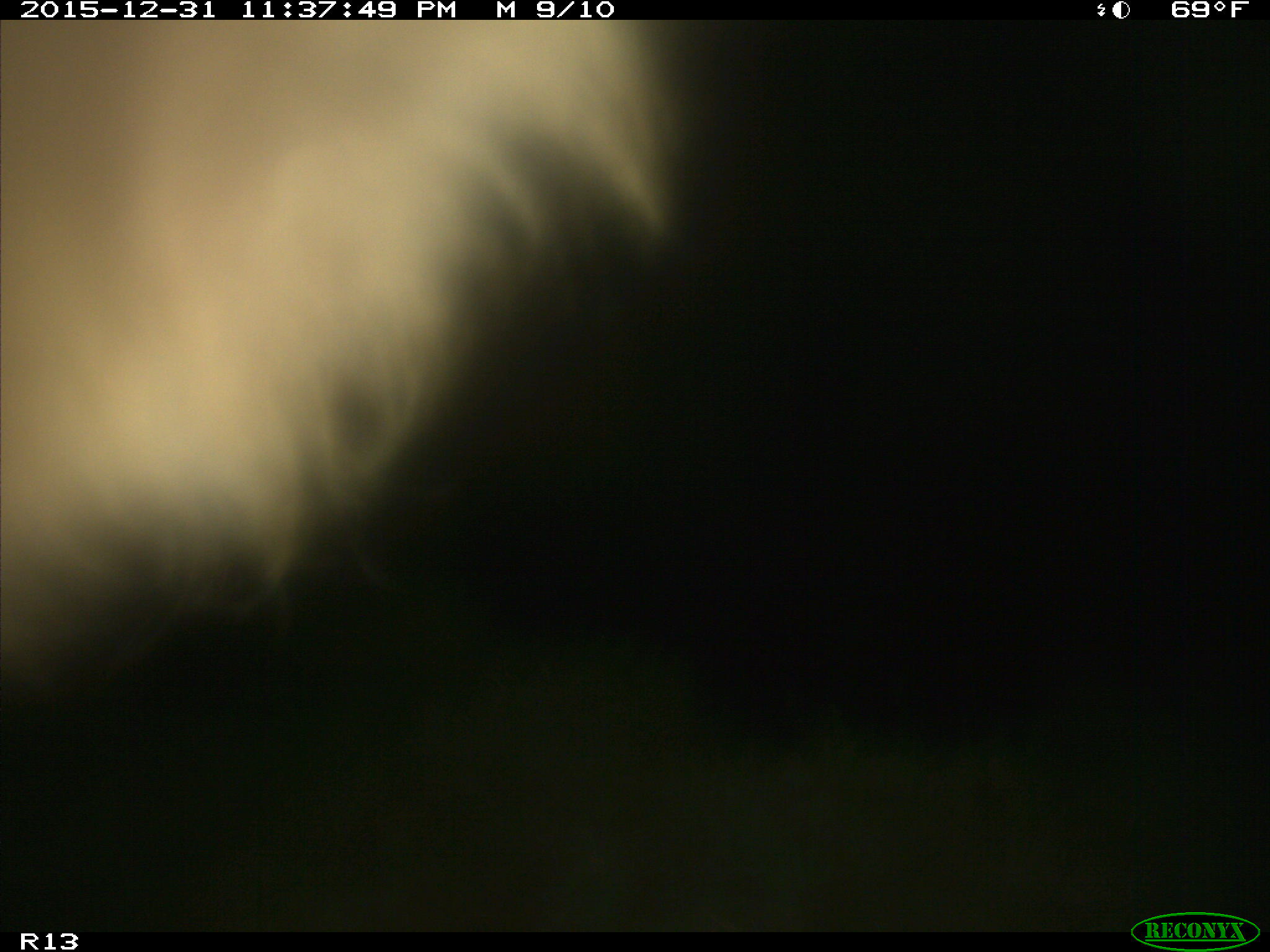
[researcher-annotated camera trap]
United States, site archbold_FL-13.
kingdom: Animalia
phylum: Chordata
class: Mammalia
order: Artiodactyla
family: Bovidae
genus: Bos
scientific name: Bos taurus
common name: domestic cow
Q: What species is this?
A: Bos taurus (domestic cow).